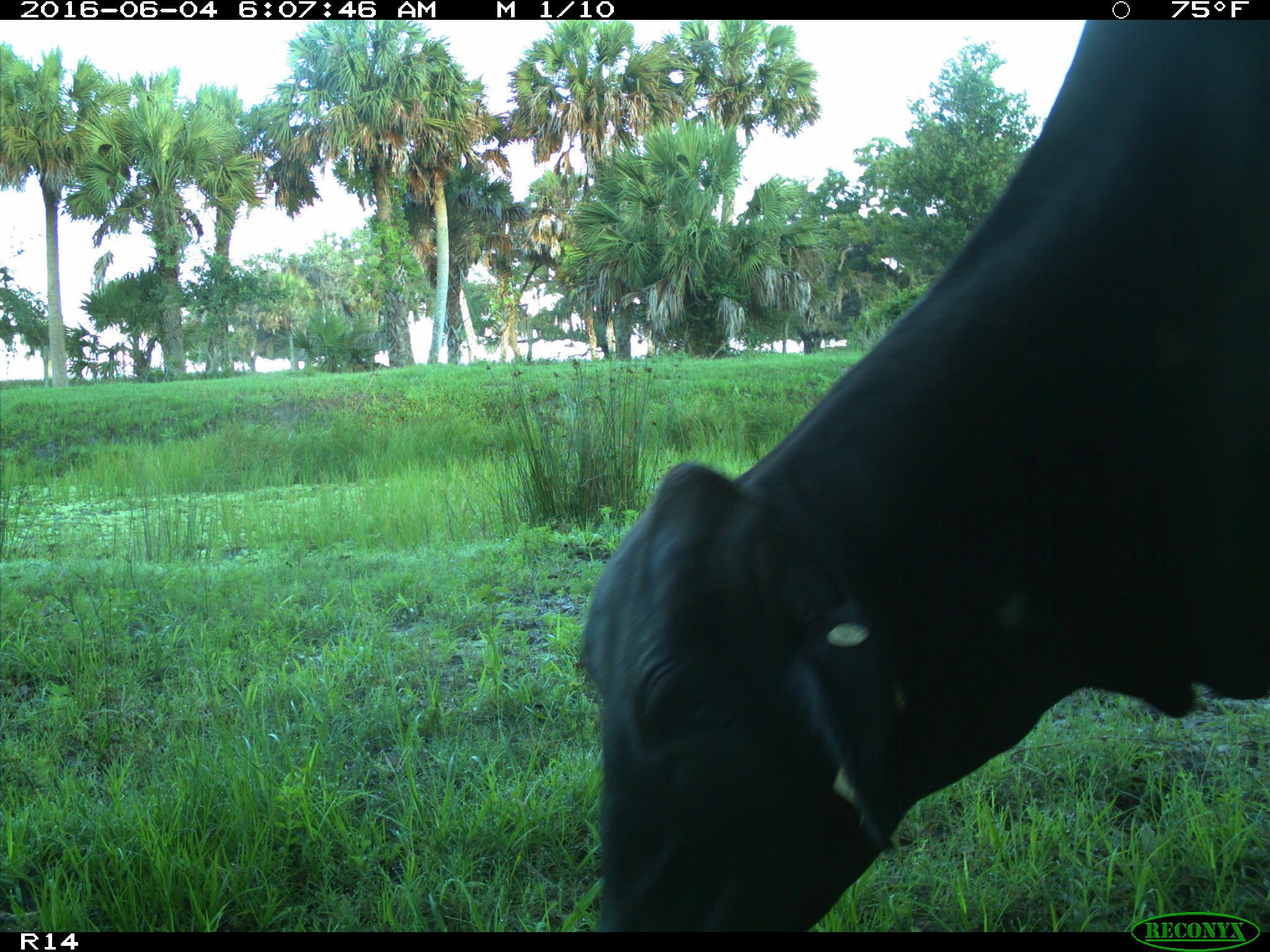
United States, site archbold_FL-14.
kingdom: Animalia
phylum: Chordata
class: Mammalia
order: Artiodactyla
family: Bovidae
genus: Bos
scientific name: Bos taurus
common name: domestic cow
Bos taurus (domestic cow).